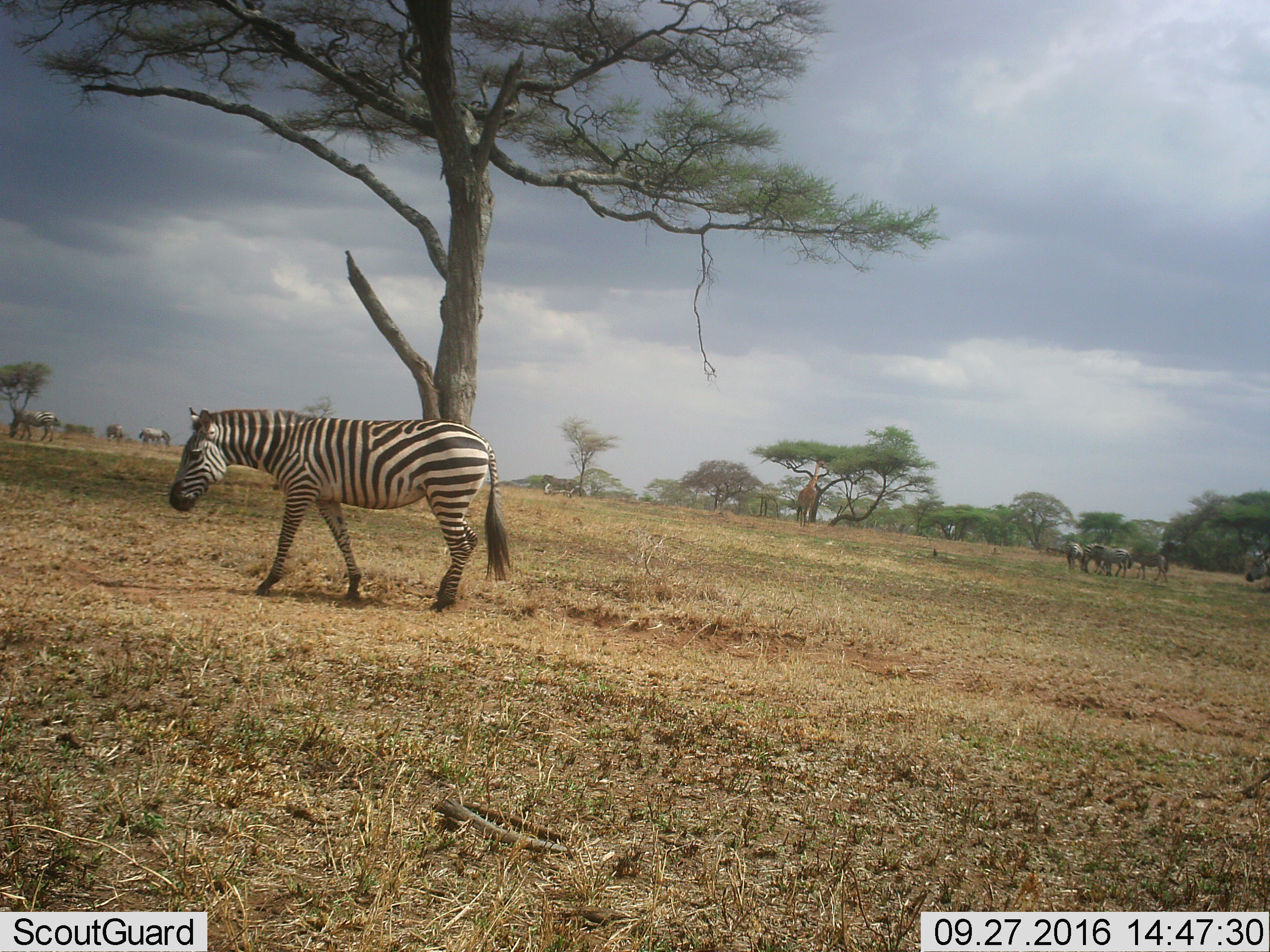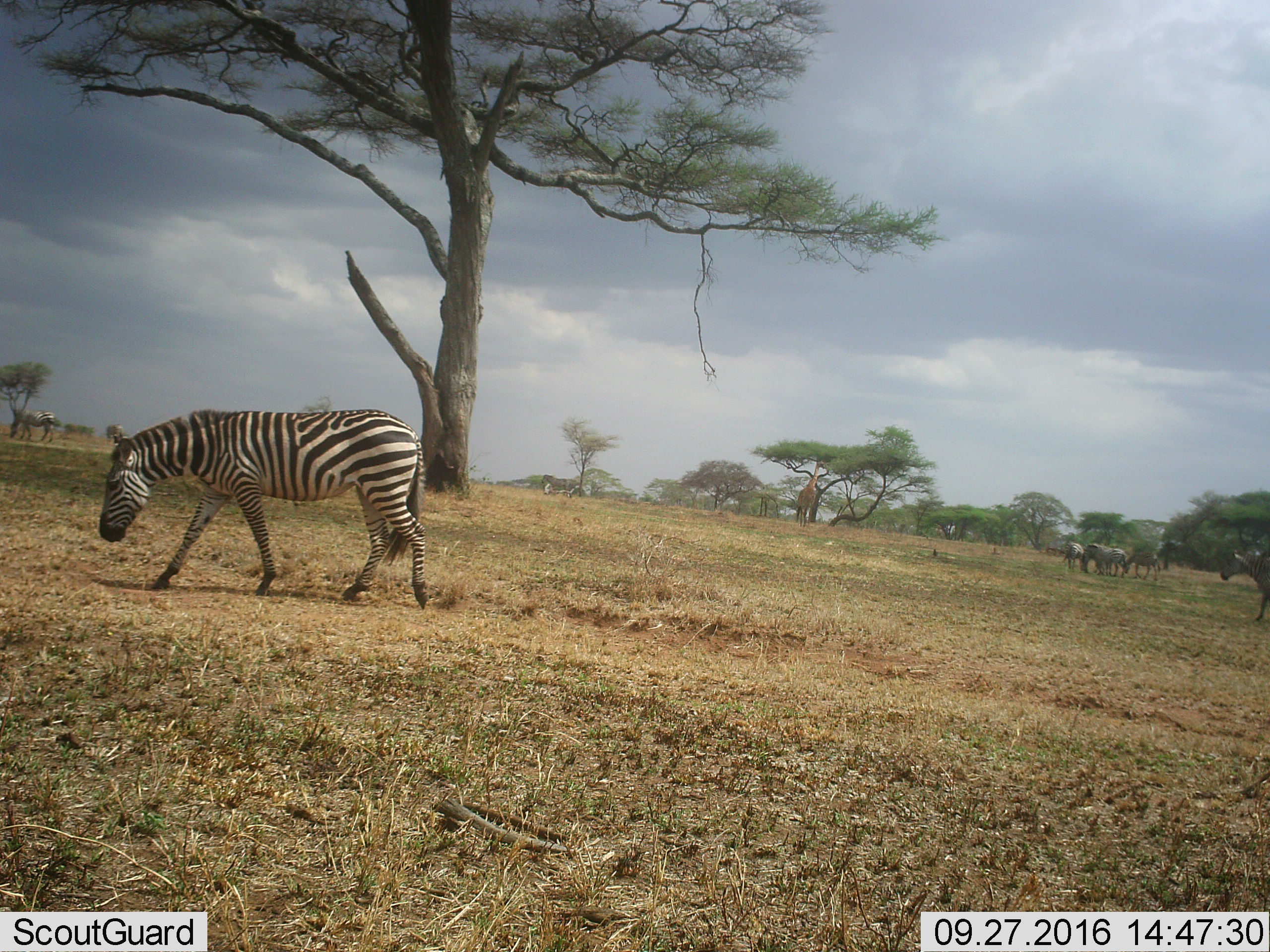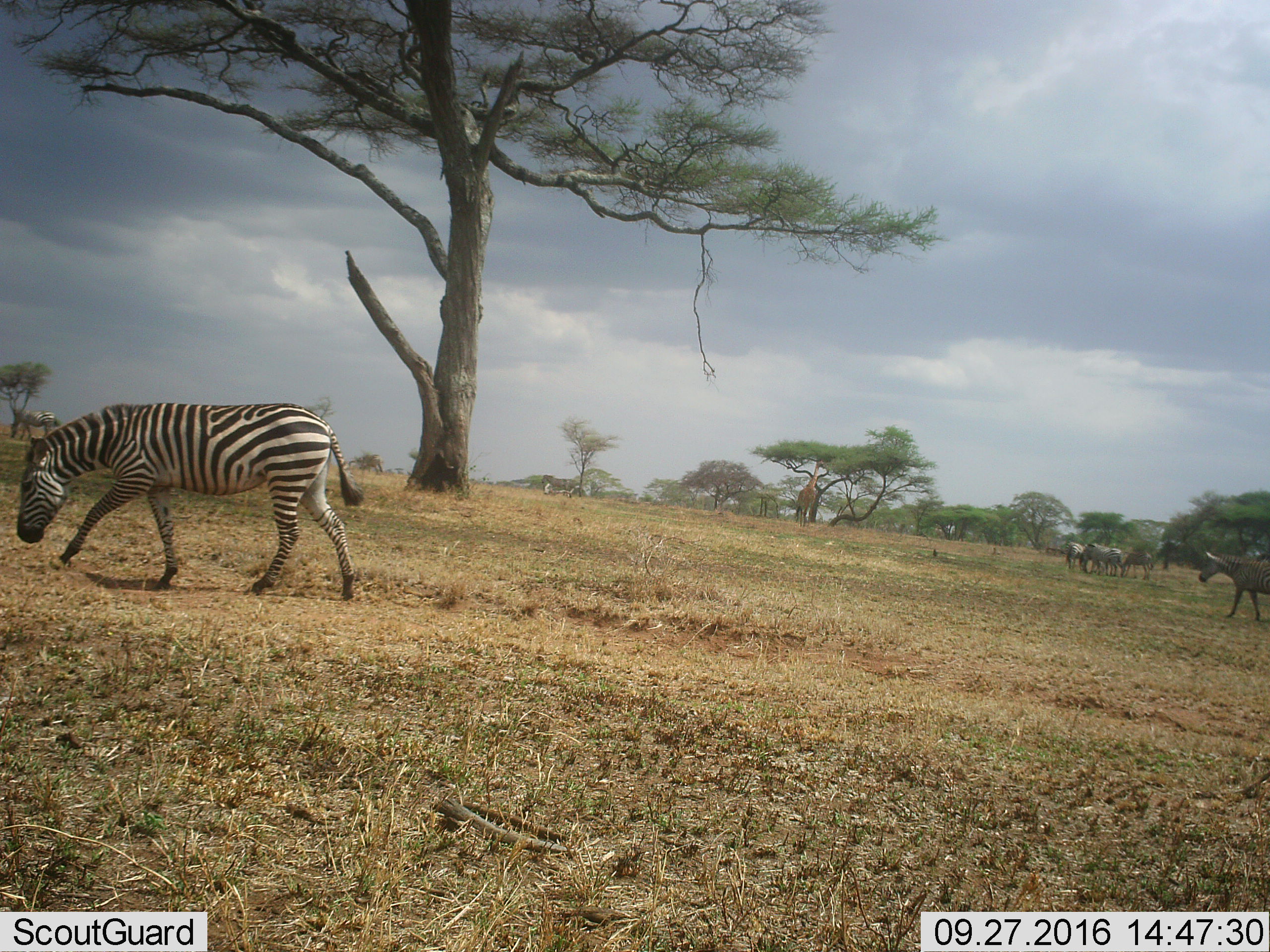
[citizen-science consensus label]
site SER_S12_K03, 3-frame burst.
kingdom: Animalia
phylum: Chordata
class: Mammalia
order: Perissodactyla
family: Equidae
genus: Equus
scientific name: Equus quagga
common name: plains zebra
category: zebraplains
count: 10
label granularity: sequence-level